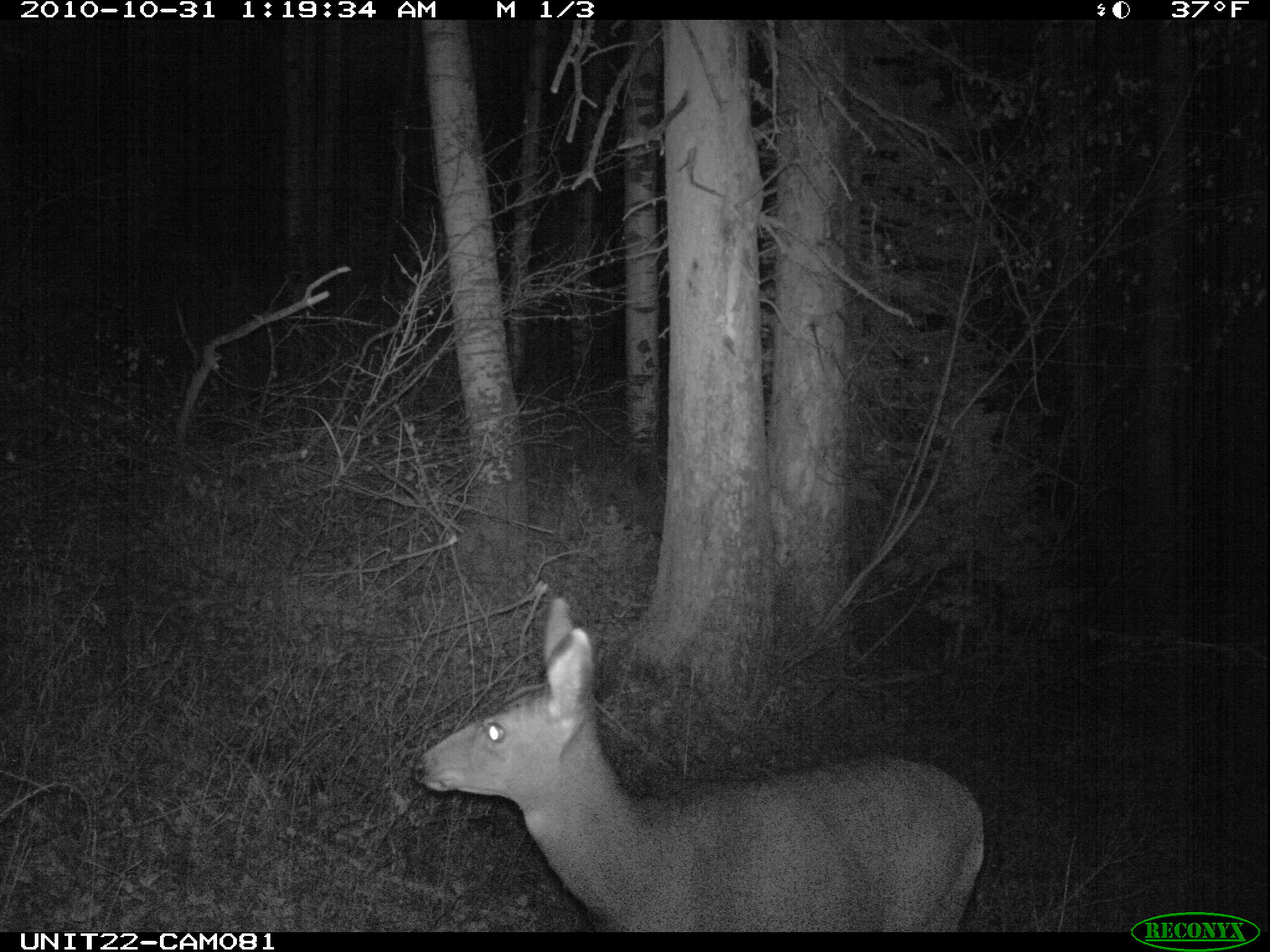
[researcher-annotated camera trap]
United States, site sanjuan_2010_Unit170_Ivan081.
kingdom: Animalia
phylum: Chordata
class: Mammalia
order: Artiodactyla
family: Cervidae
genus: Odocoileus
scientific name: Odocoileus hemionus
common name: mule deer